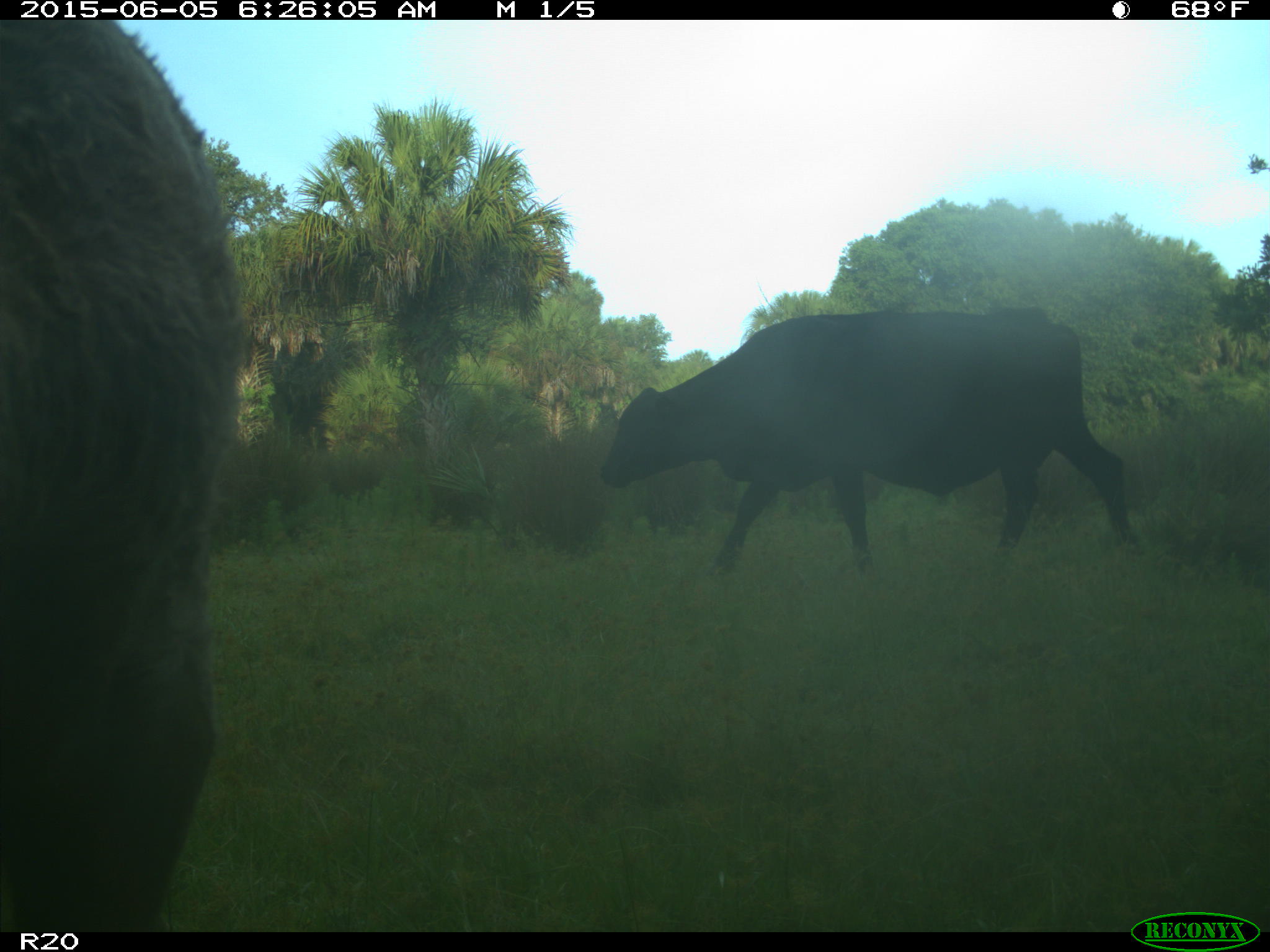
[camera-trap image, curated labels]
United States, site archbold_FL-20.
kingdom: Animalia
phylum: Chordata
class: Mammalia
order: Artiodactyla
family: Bovidae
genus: Bos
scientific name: Bos taurus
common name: domestic cow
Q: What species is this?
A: Bos taurus (domestic cow).